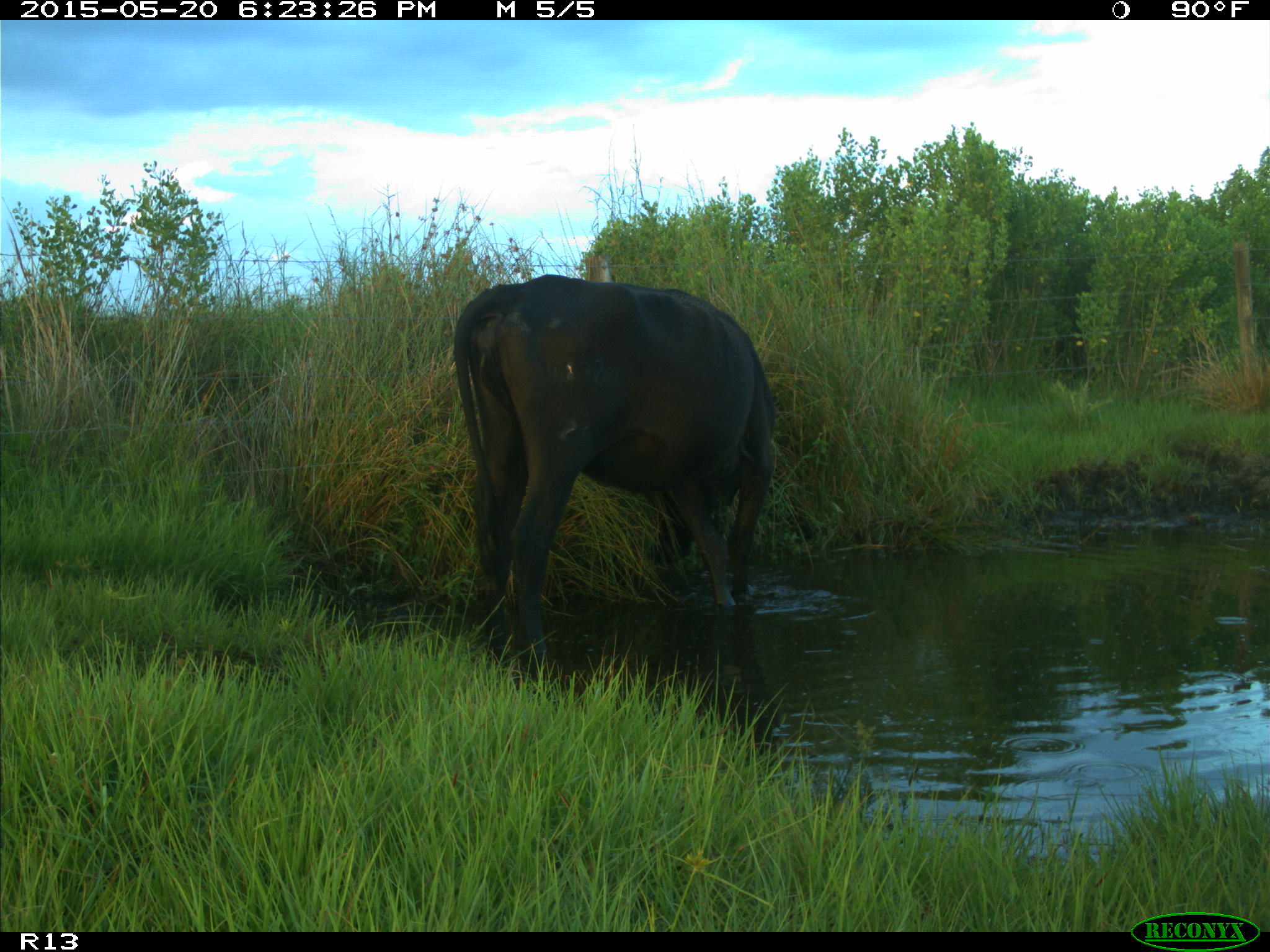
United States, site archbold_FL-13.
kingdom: Animalia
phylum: Chordata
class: Mammalia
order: Artiodactyla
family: Bovidae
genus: Bos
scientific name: Bos taurus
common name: domestic cow